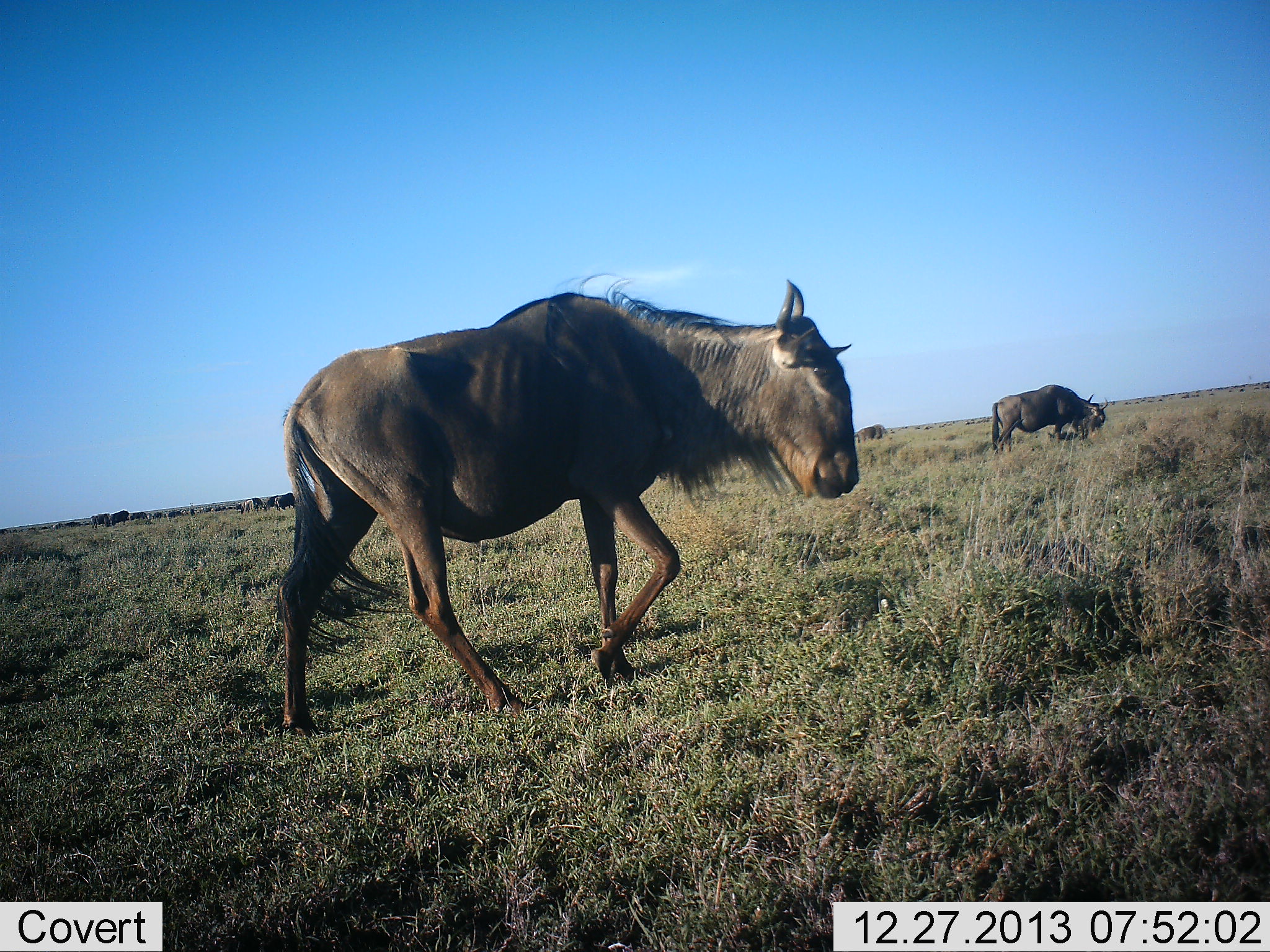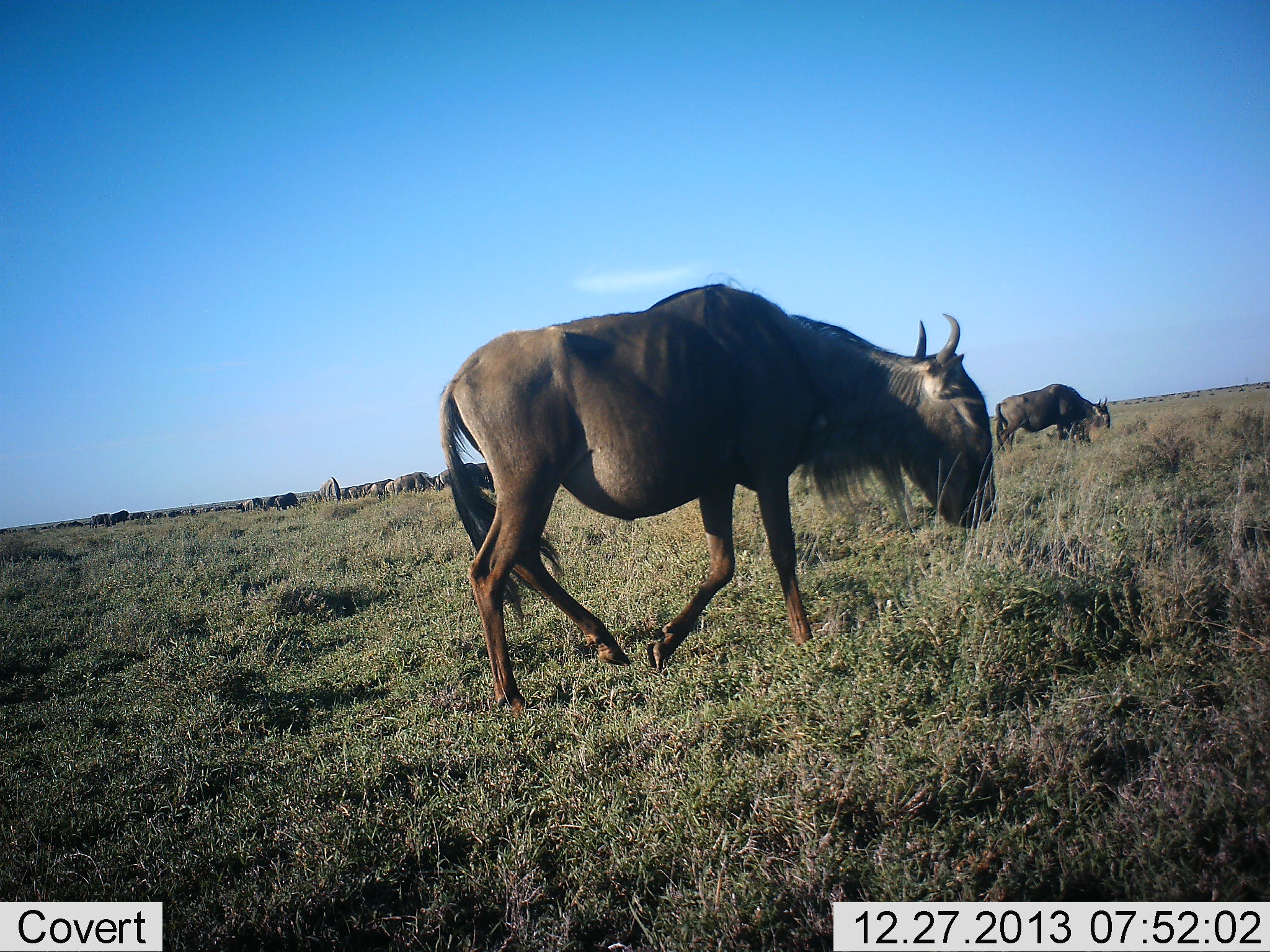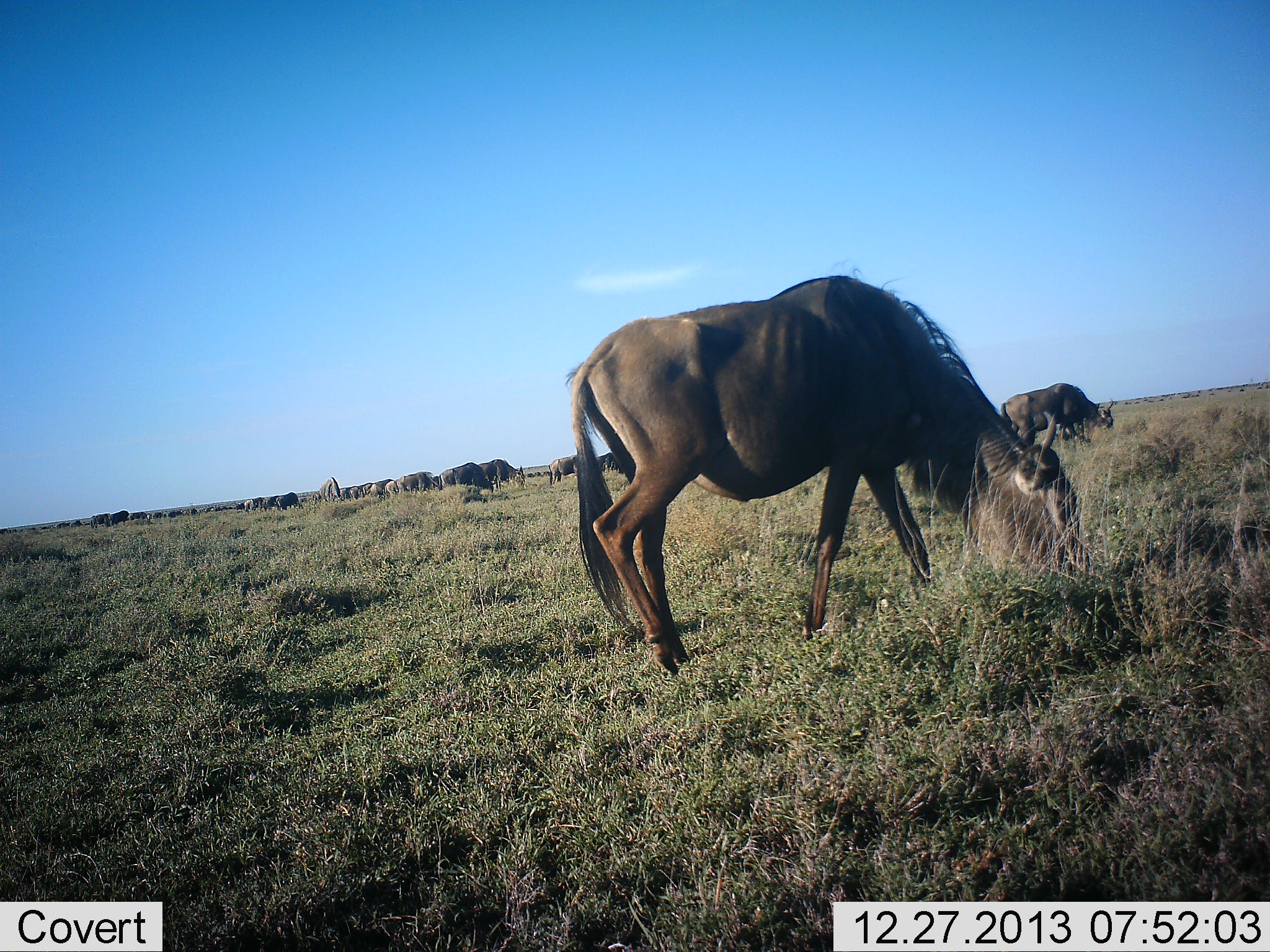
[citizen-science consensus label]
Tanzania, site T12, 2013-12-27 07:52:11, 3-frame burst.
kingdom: Animalia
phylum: Chordata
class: Mammalia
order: Artiodactyla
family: Bovidae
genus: Connochaetes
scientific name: Connochaetes taurinus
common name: blue wildebeest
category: wildebeest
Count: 11-50.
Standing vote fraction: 50%.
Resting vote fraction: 0%.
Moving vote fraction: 80%.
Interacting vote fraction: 0%.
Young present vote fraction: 0%.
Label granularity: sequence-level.